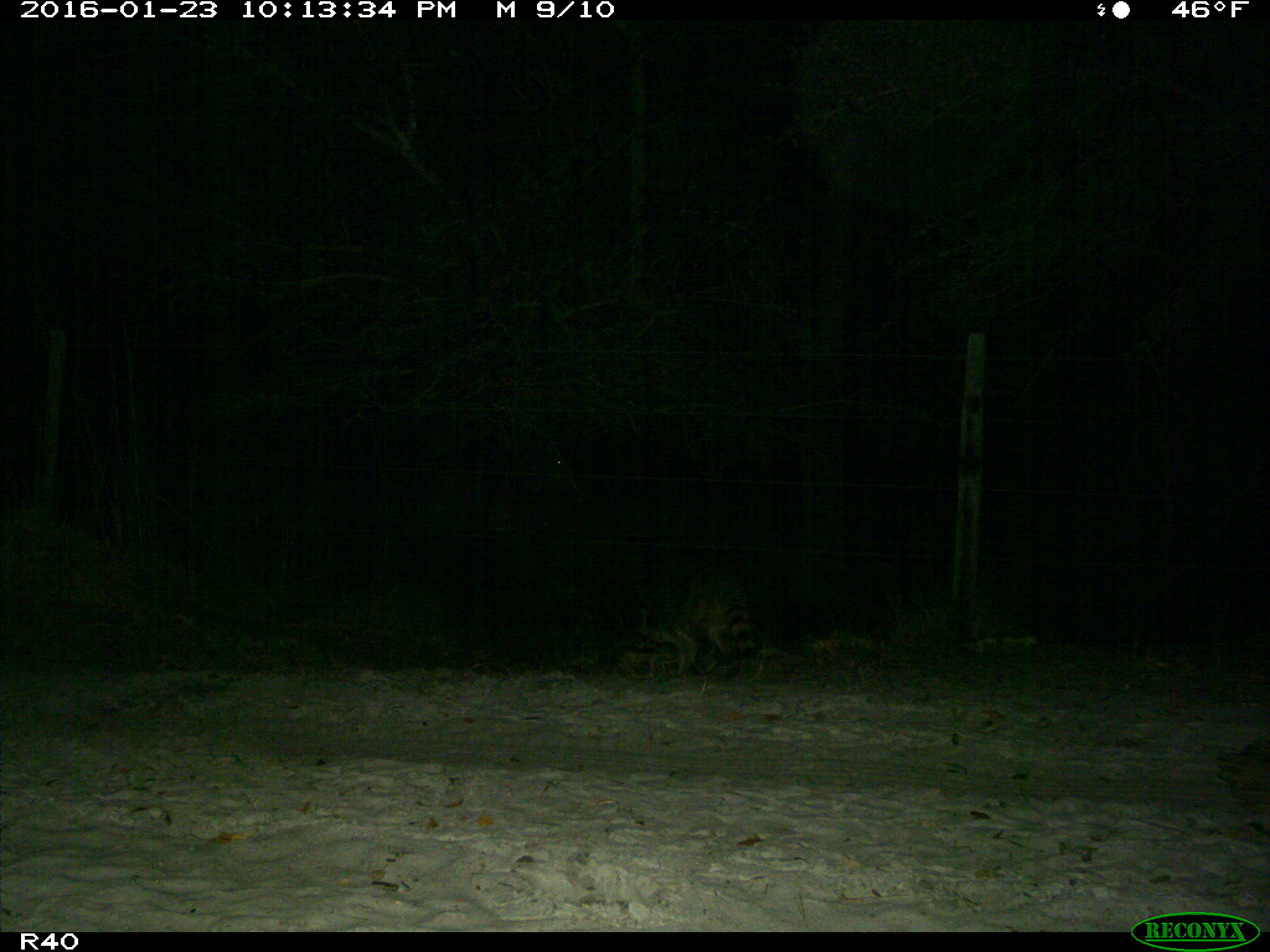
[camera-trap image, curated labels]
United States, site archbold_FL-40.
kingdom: Animalia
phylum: Chordata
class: Mammalia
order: Carnivora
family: Procyonidae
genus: Procyon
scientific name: Procyon lotor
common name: common raccoon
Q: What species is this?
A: Procyon lotor (common raccoon).